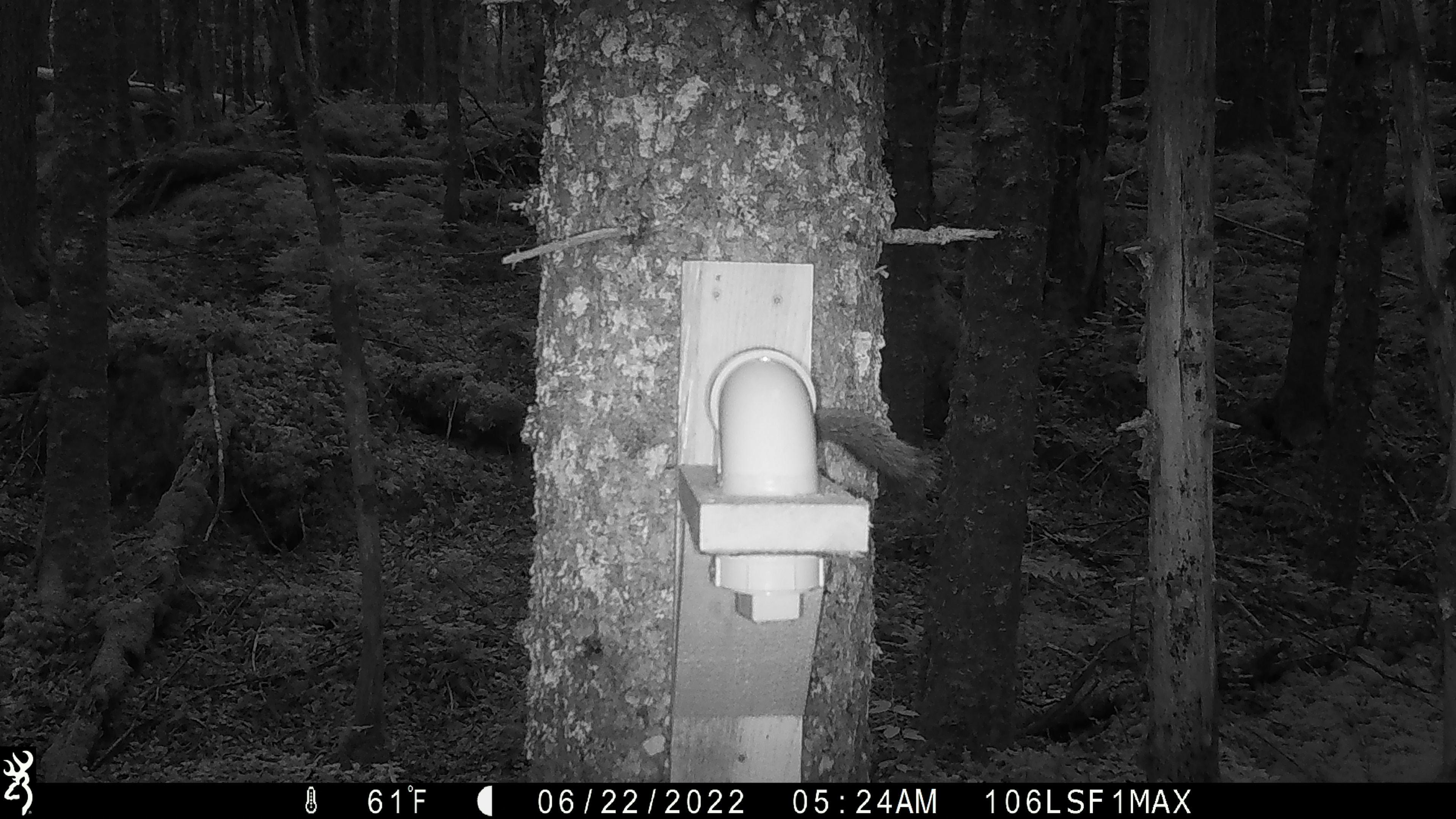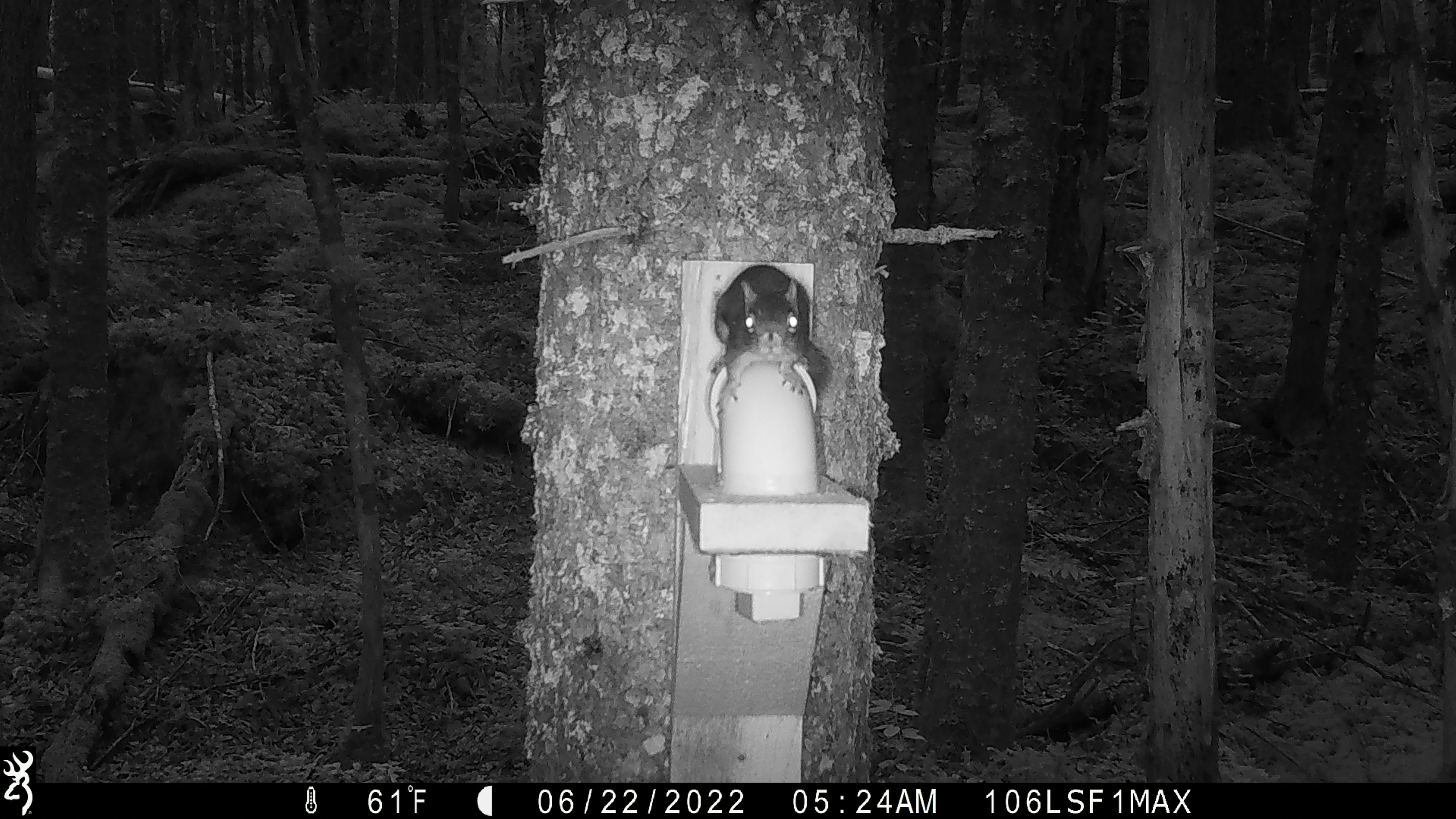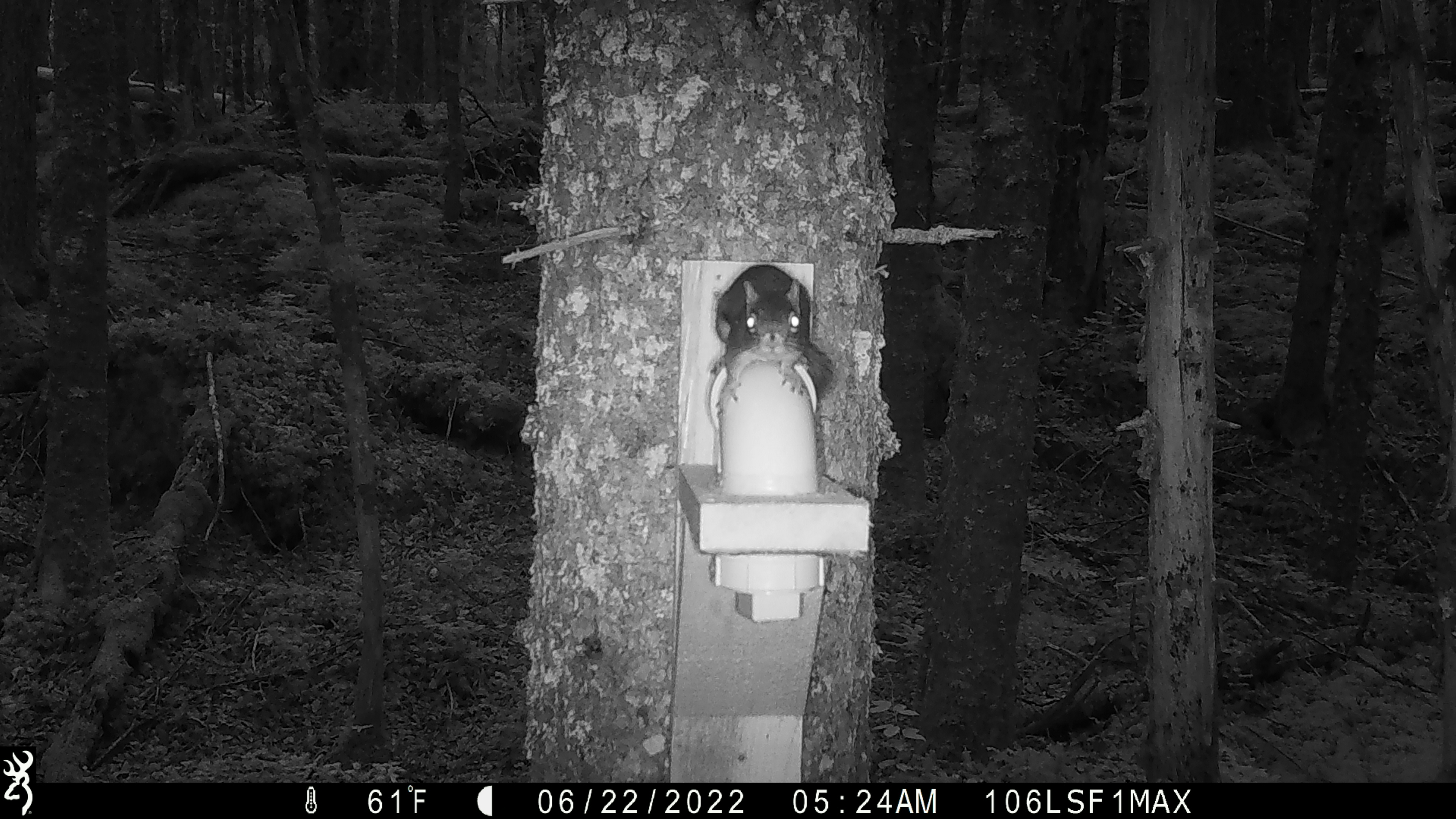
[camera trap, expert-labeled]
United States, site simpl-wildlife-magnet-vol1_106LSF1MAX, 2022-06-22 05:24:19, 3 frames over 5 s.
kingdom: Animalia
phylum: Chordata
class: Mammalia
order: Rodentia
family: Sciuridae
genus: Tamiasciurus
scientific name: Tamiasciurus hudsonicus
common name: red squirrel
Red squirrel (Tamiasciurus hudsonicus).